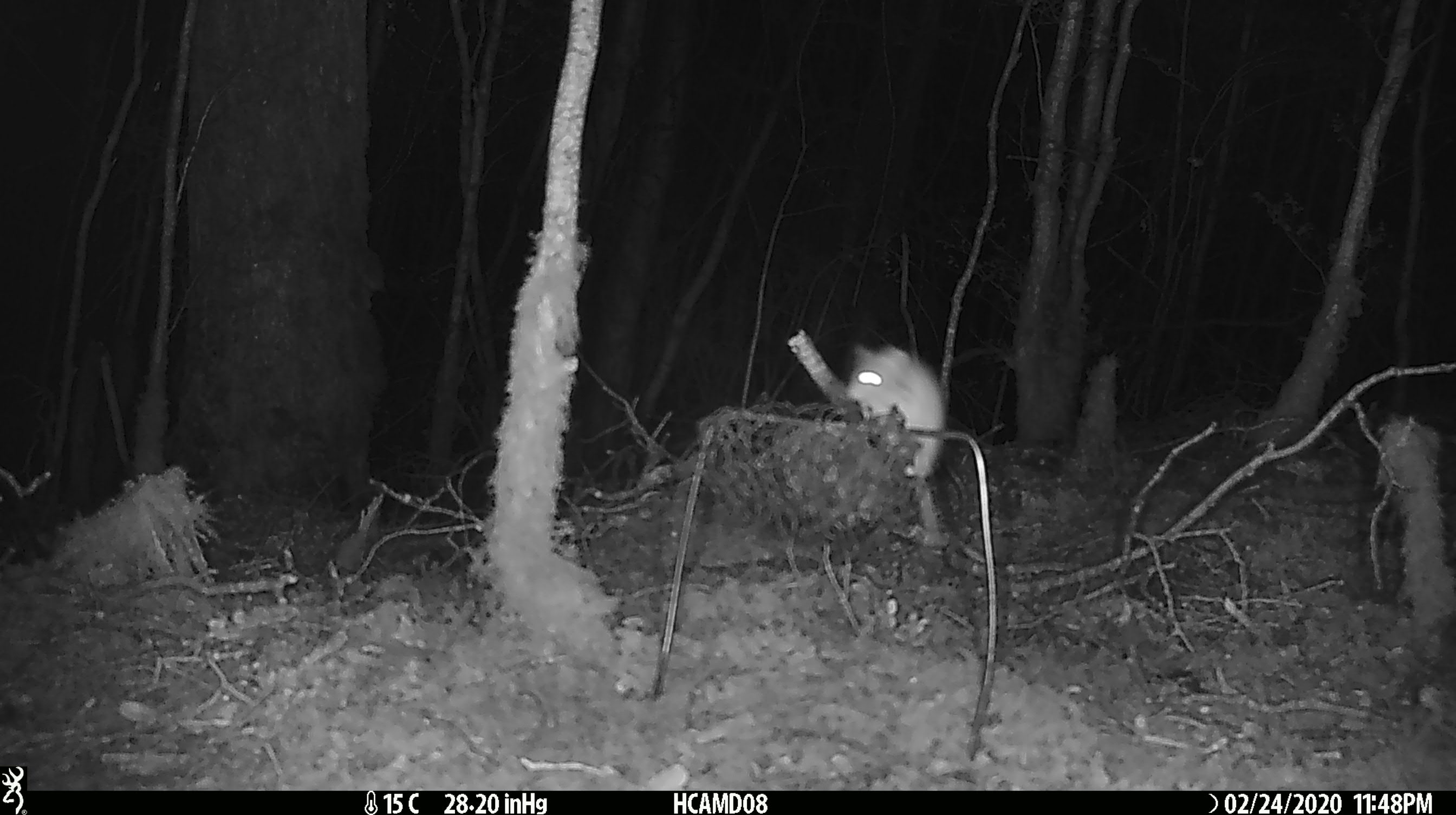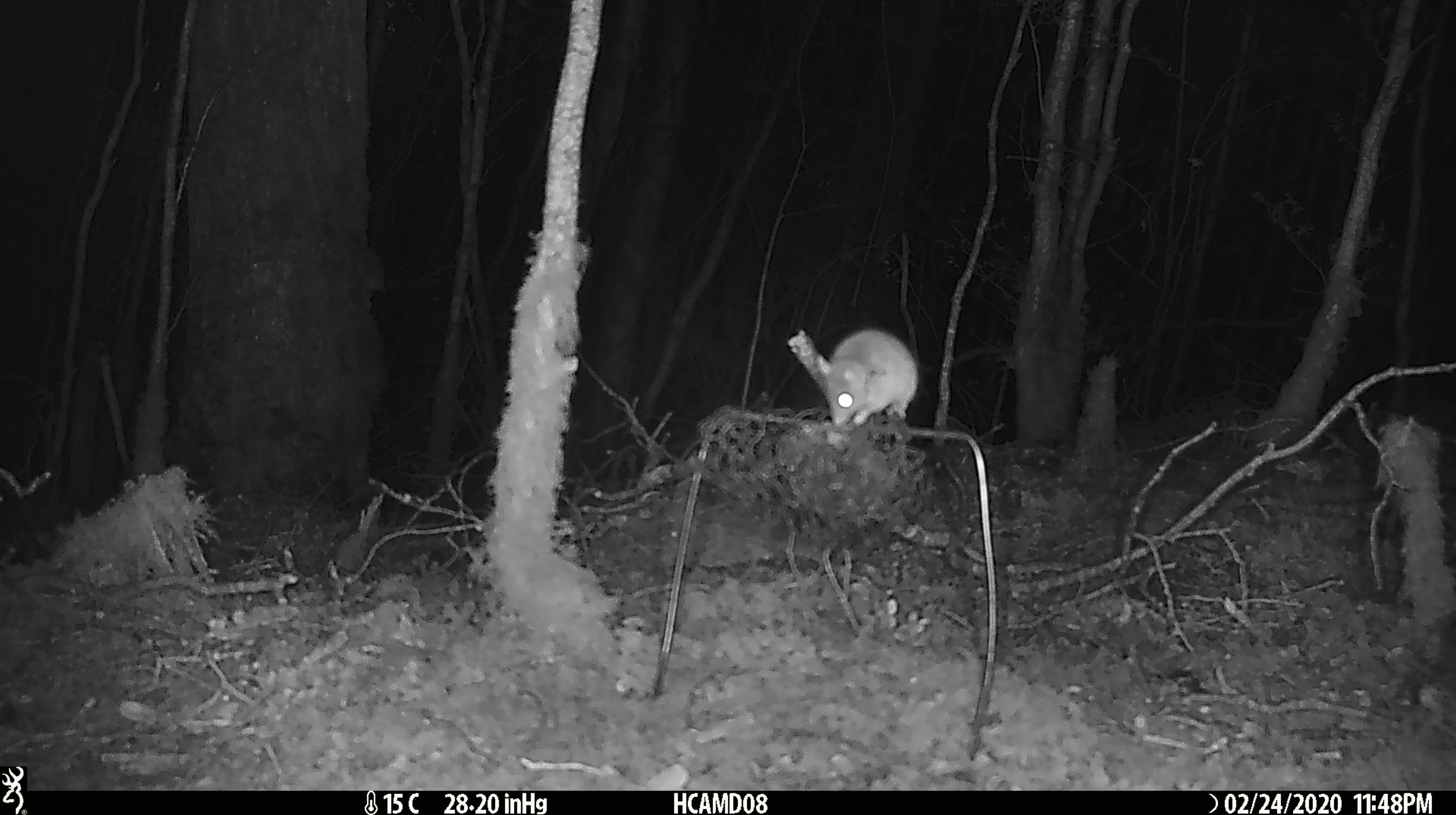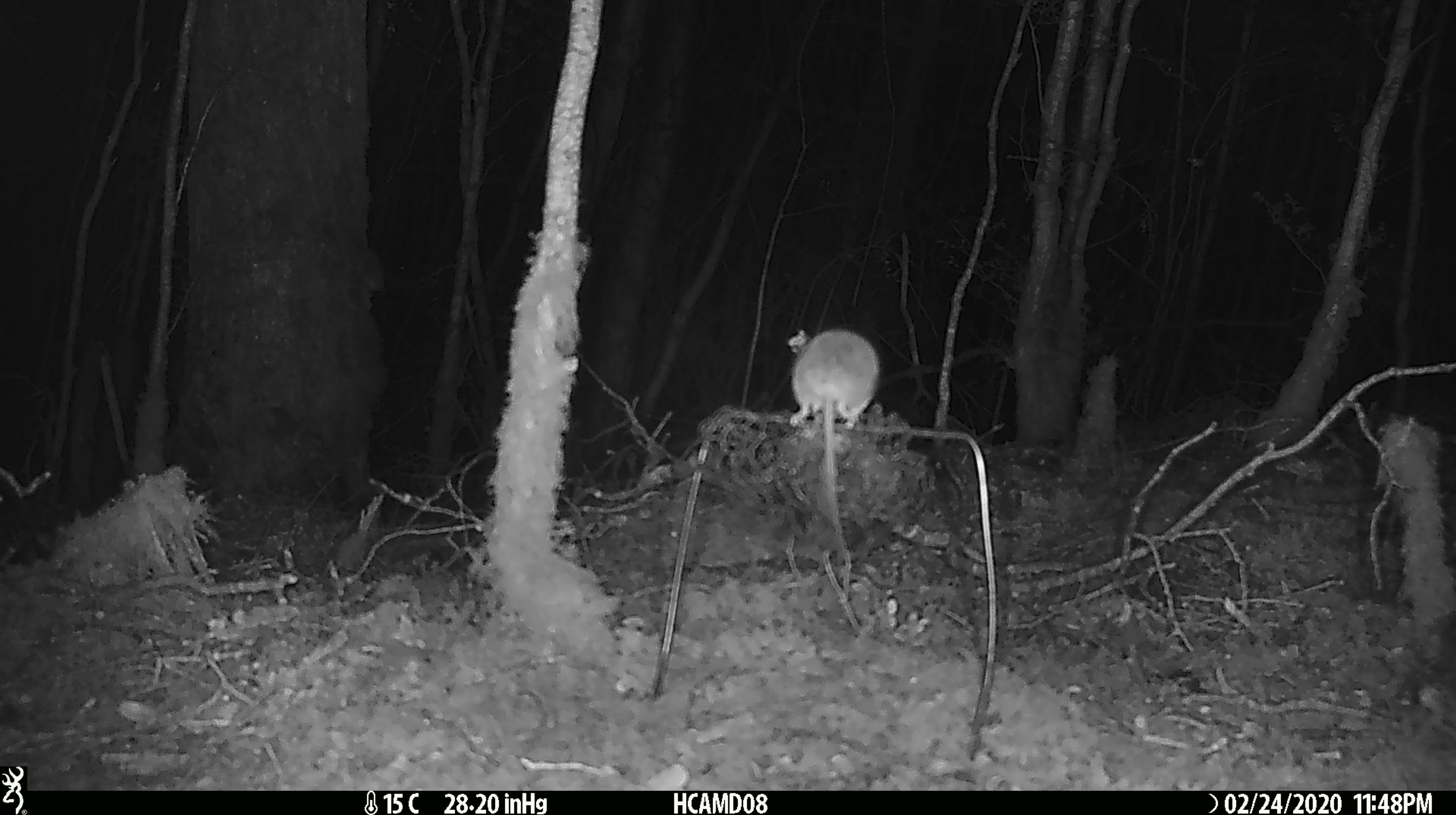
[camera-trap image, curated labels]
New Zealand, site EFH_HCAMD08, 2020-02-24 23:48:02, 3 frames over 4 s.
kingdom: Animalia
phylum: Chordata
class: Mammalia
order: Rodentia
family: Muridae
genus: Mus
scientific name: Mus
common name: mouse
Mouse (Mus).